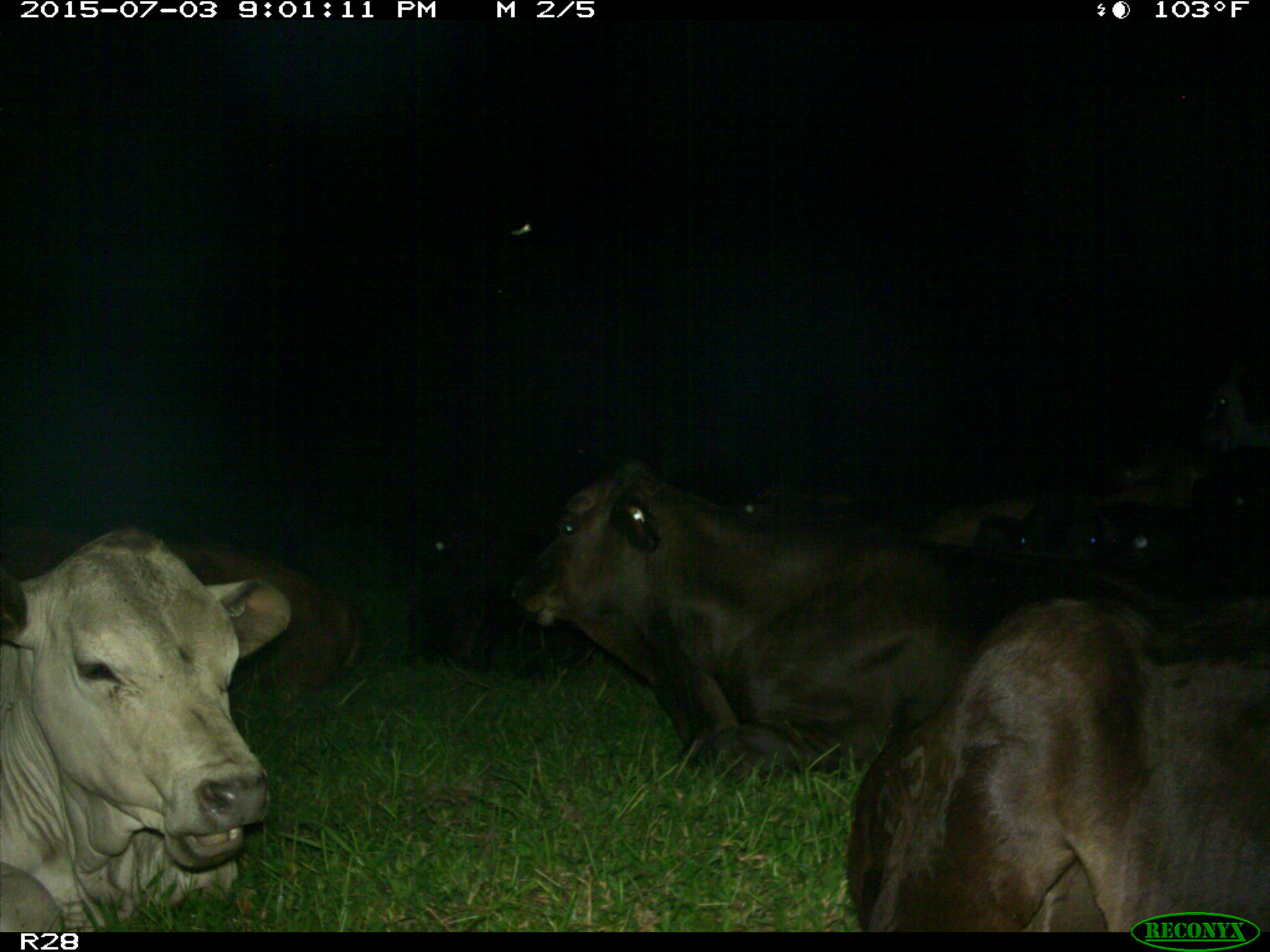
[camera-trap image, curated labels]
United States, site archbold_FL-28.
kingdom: Animalia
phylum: Chordata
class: Mammalia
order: Artiodactyla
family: Bovidae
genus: Bos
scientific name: Bos taurus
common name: domestic cow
Bos taurus (domestic cow).